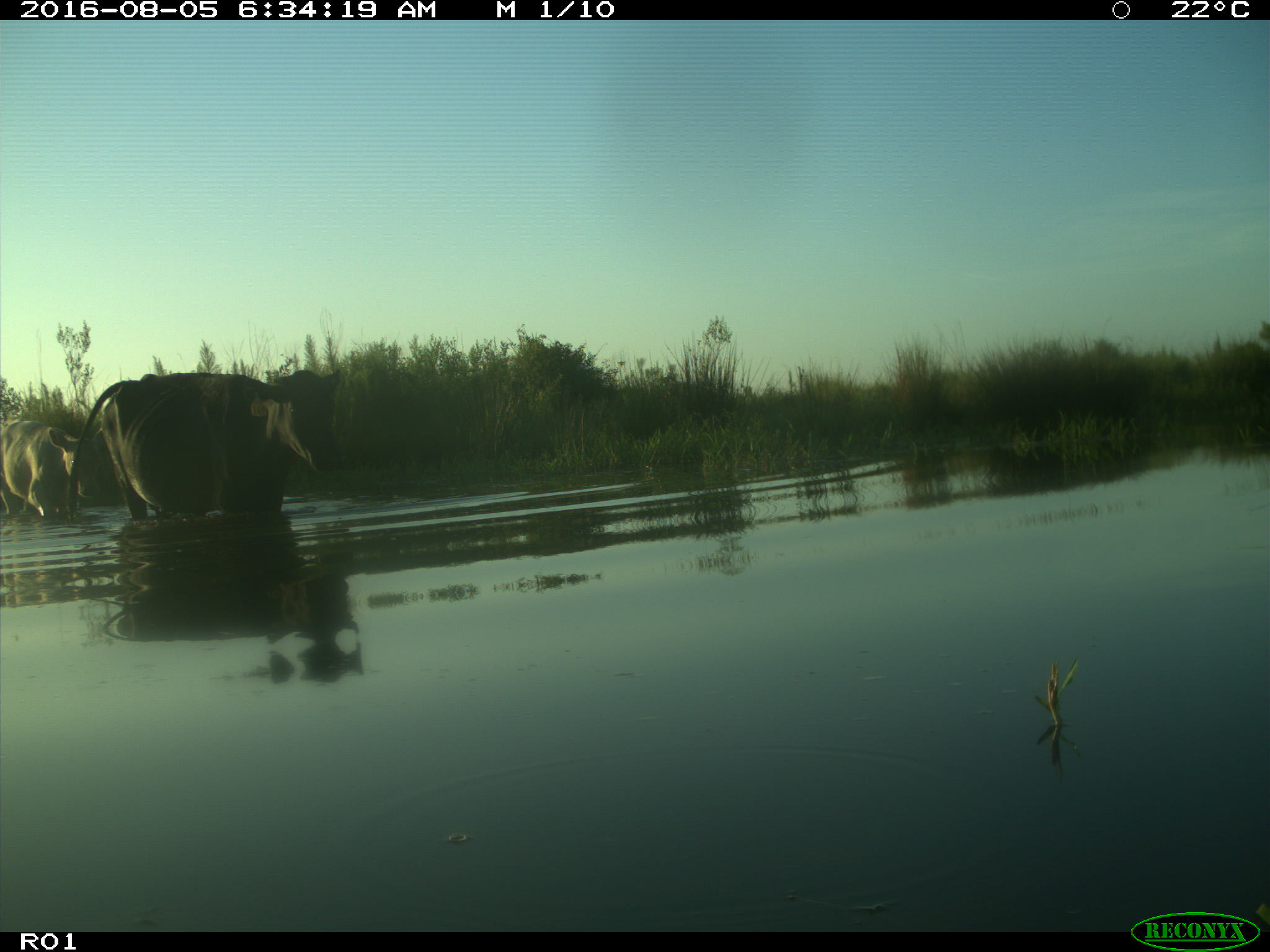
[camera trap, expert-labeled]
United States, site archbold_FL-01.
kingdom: Animalia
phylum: Chordata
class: Mammalia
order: Artiodactyla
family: Bovidae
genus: Bos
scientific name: Bos taurus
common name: domestic cow